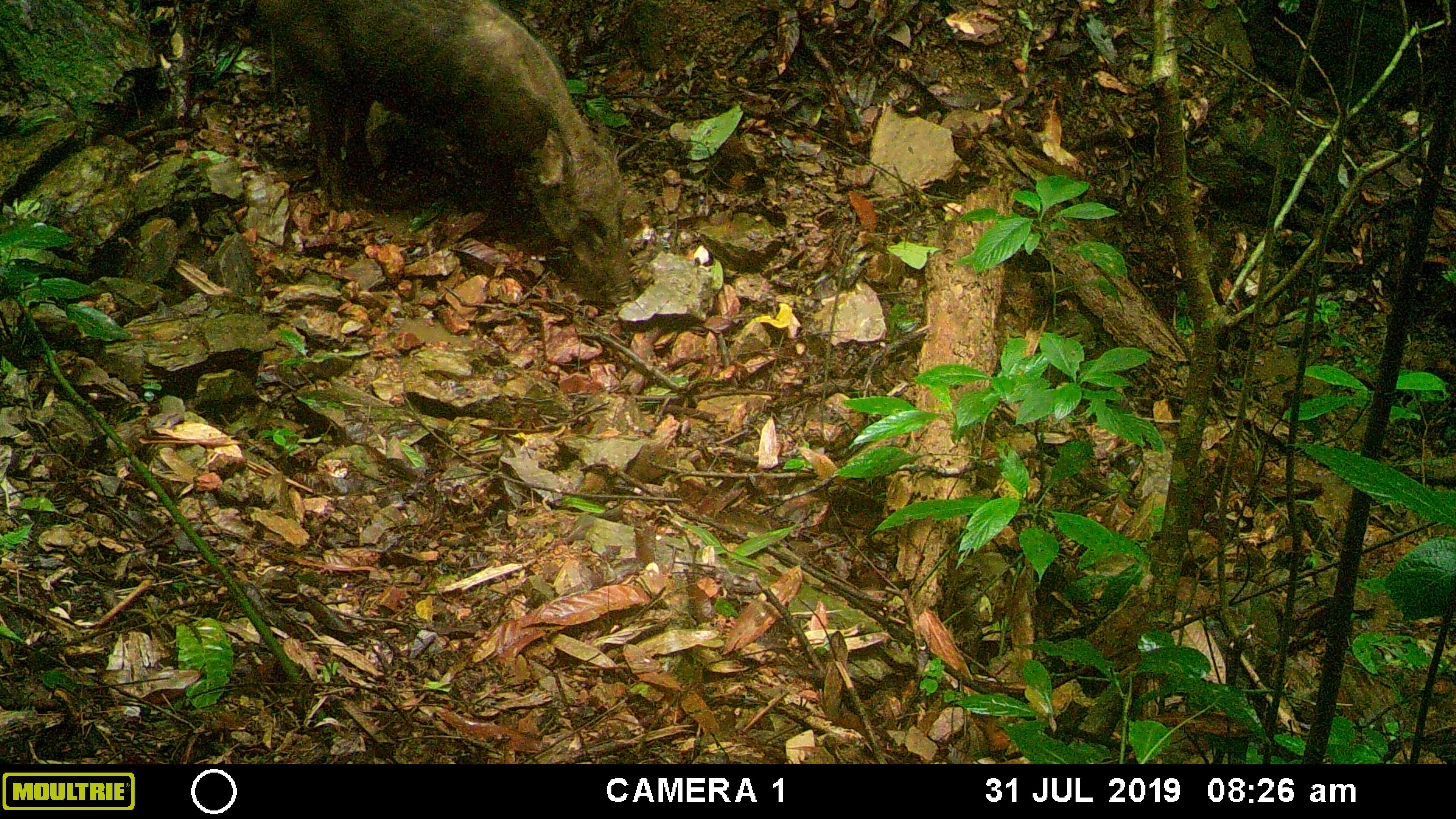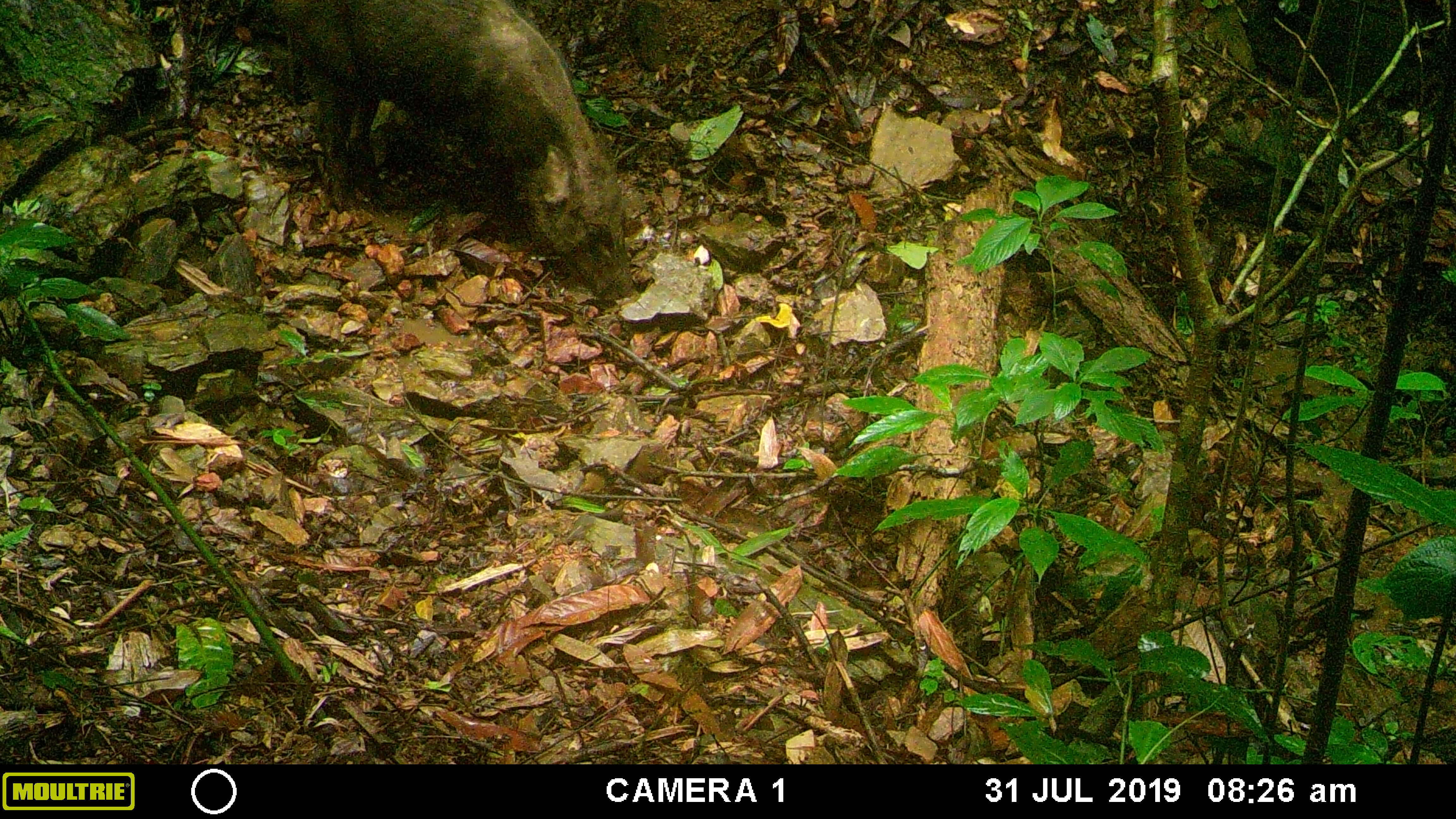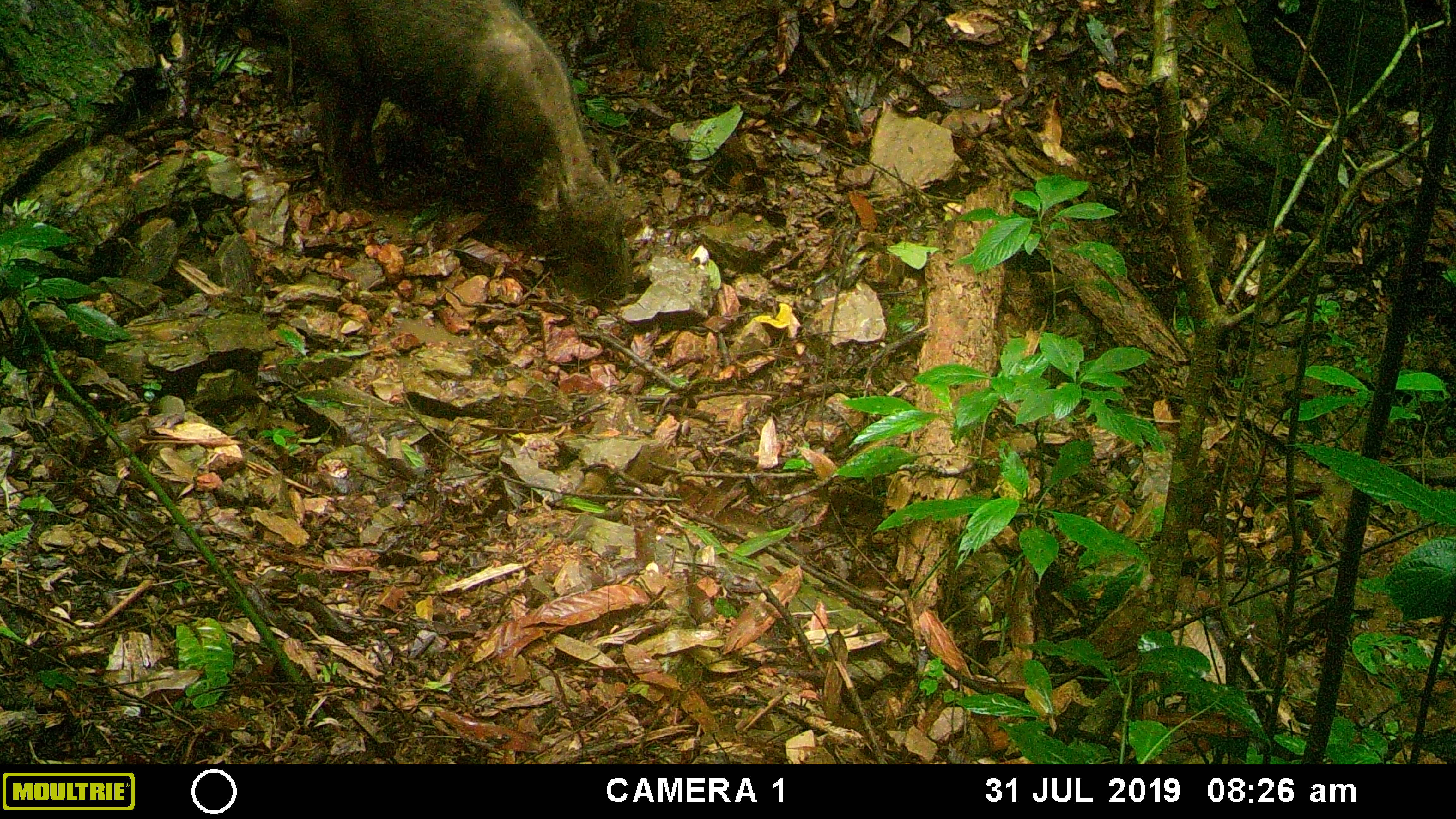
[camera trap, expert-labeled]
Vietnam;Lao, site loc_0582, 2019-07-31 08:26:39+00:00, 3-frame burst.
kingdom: Animalia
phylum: Chordata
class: Mammalia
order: Artiodactyla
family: Suidae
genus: Sus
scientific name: Sus scrofa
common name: eurasian wild pig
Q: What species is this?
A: Eurasian wild pig (Sus scrofa).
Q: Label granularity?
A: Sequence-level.